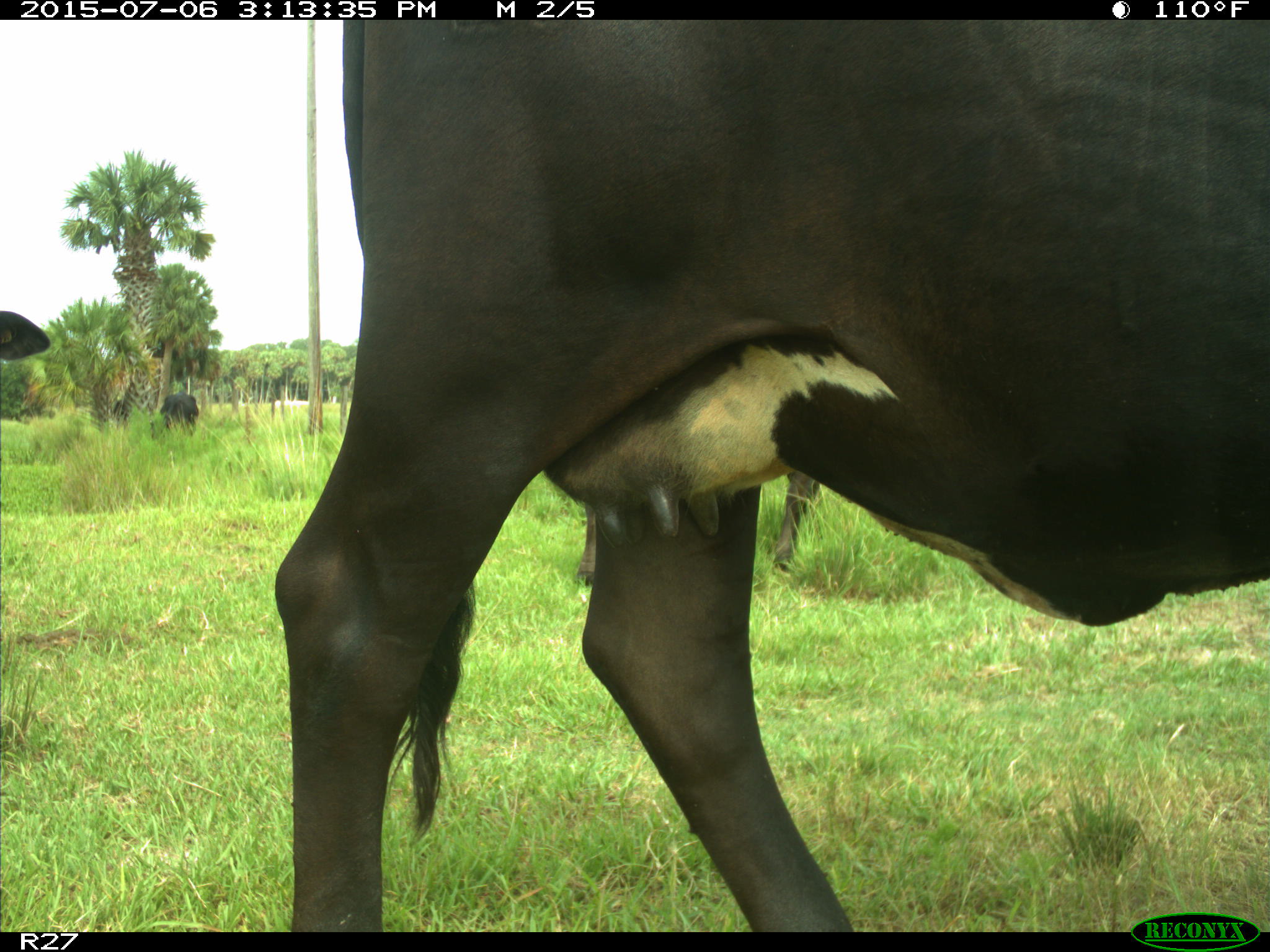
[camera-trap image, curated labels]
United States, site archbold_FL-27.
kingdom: Animalia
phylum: Chordata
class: Mammalia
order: Artiodactyla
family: Bovidae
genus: Bos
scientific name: Bos taurus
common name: domestic cow